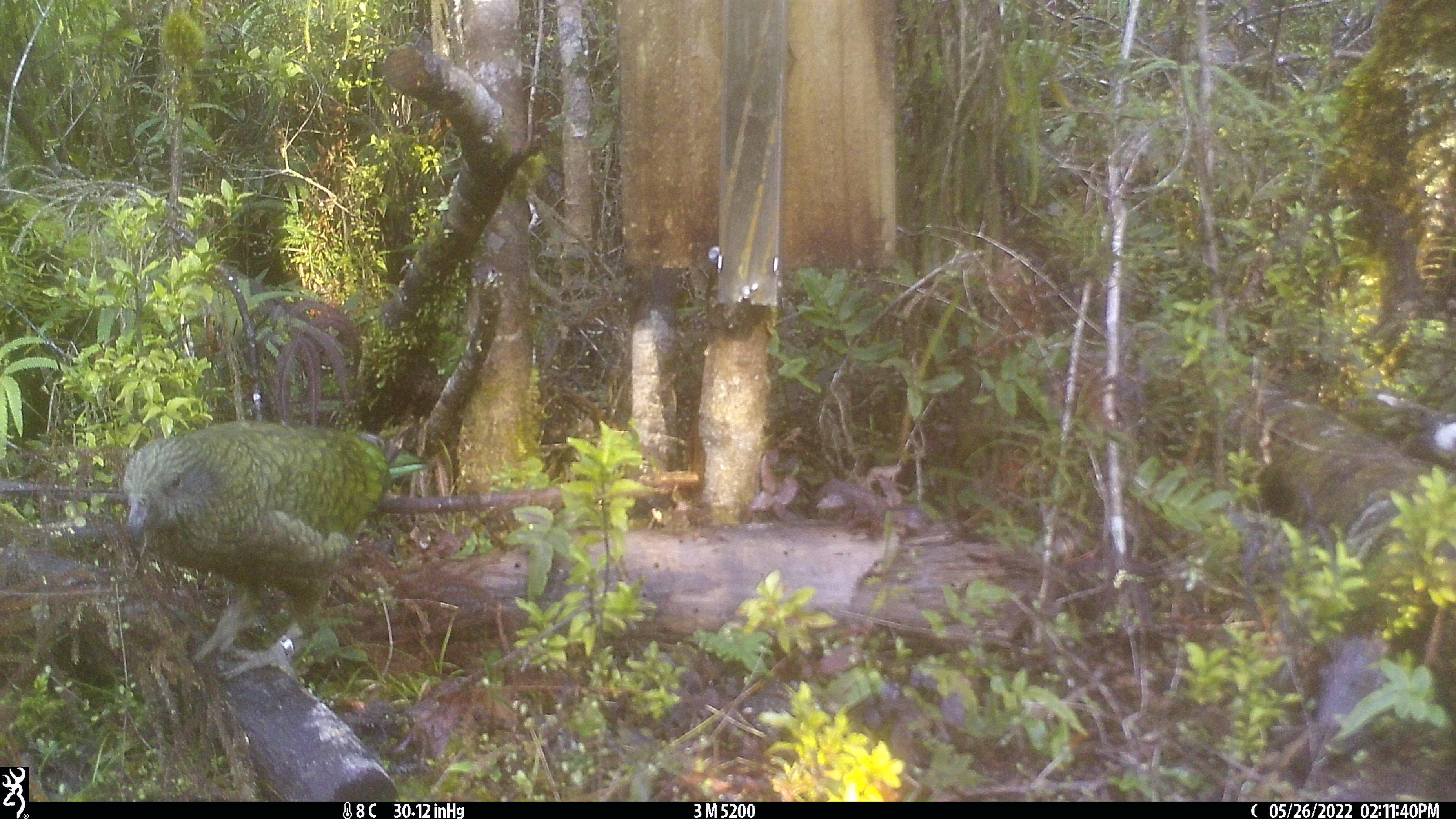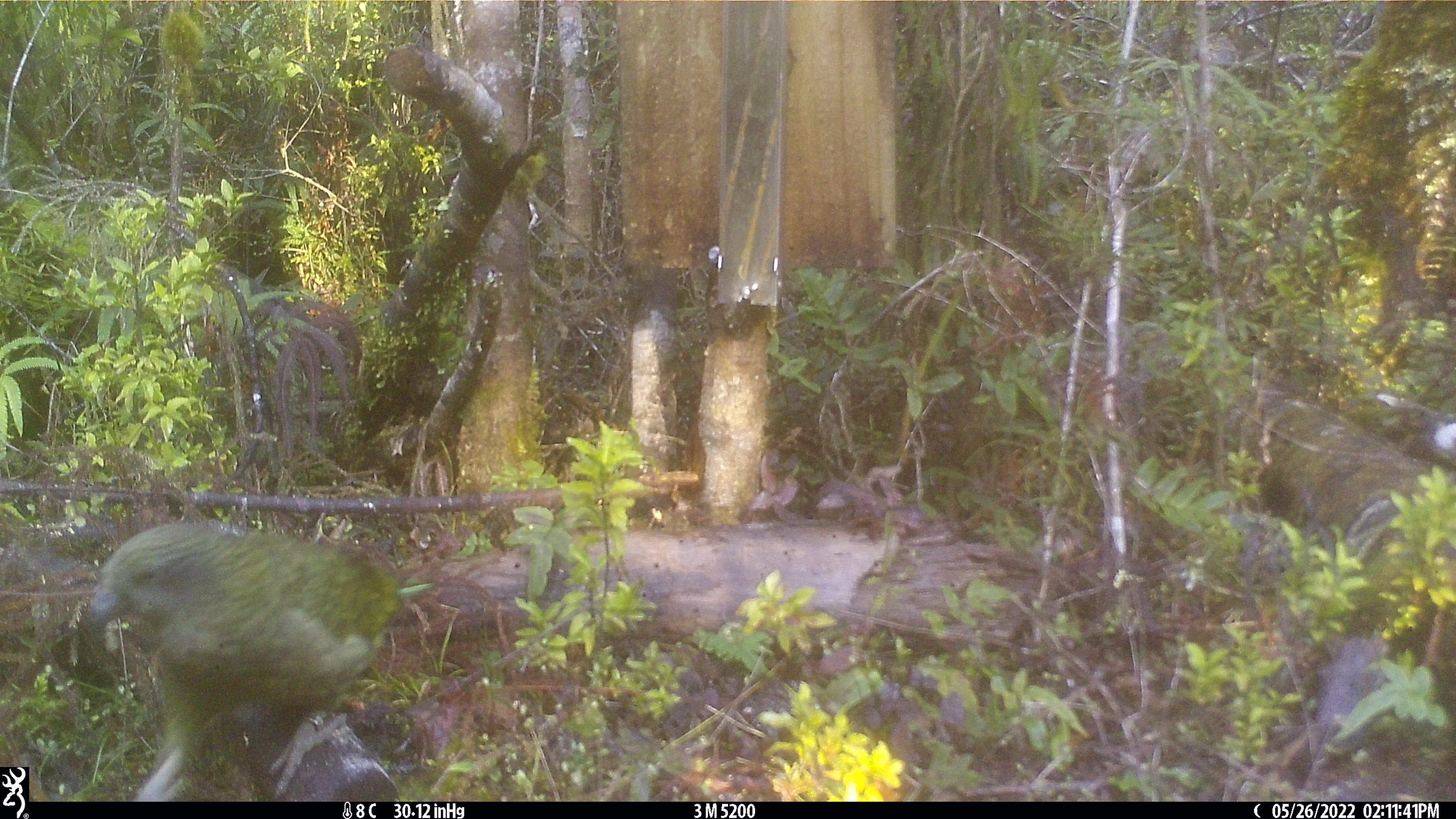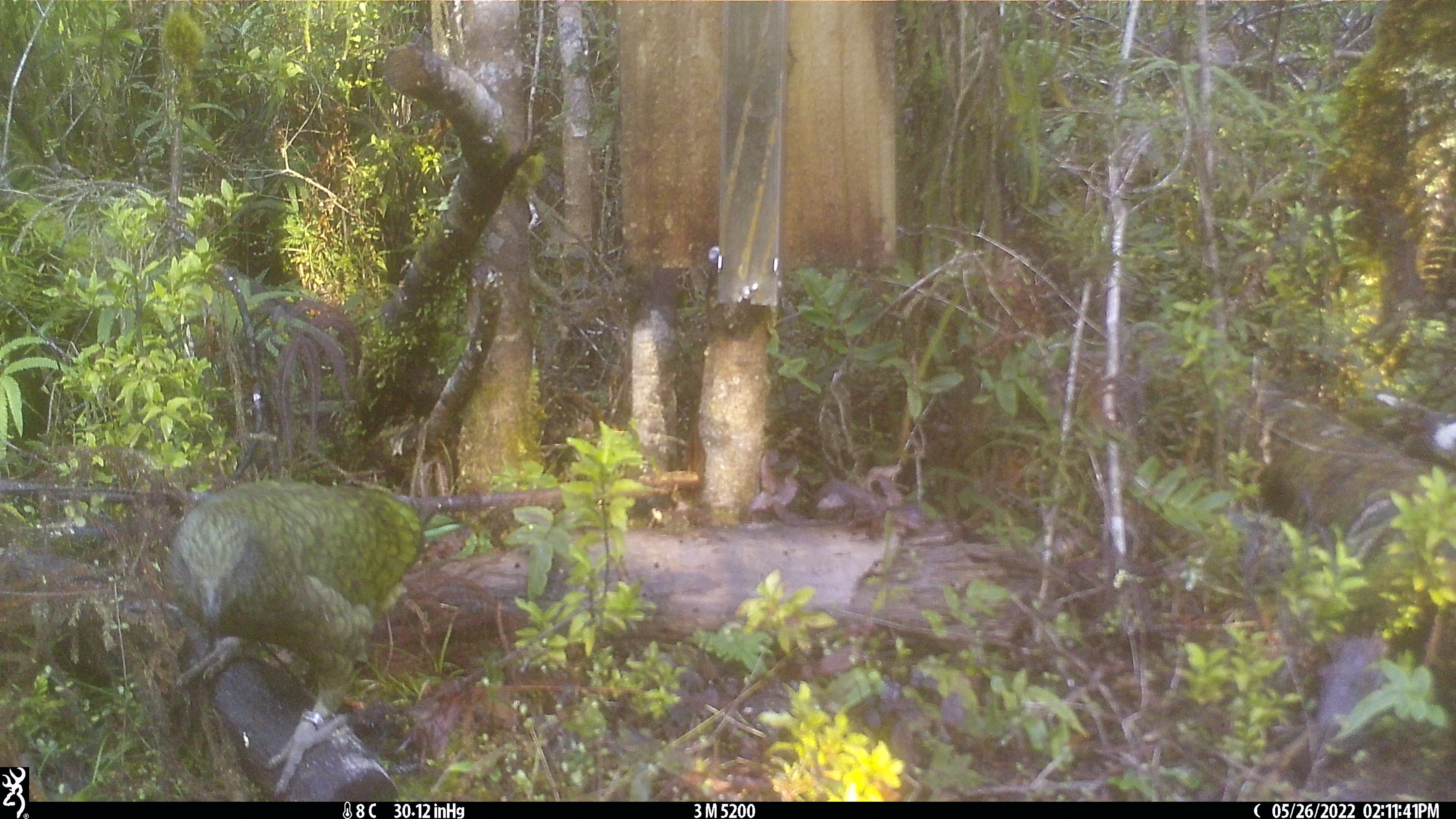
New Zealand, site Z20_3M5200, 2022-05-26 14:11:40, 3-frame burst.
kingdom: Animalia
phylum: Chordata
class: Aves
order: Psittaciformes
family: Strigopidae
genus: Nestor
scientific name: Nestor notabilis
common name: kea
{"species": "kea (Nestor notabilis)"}